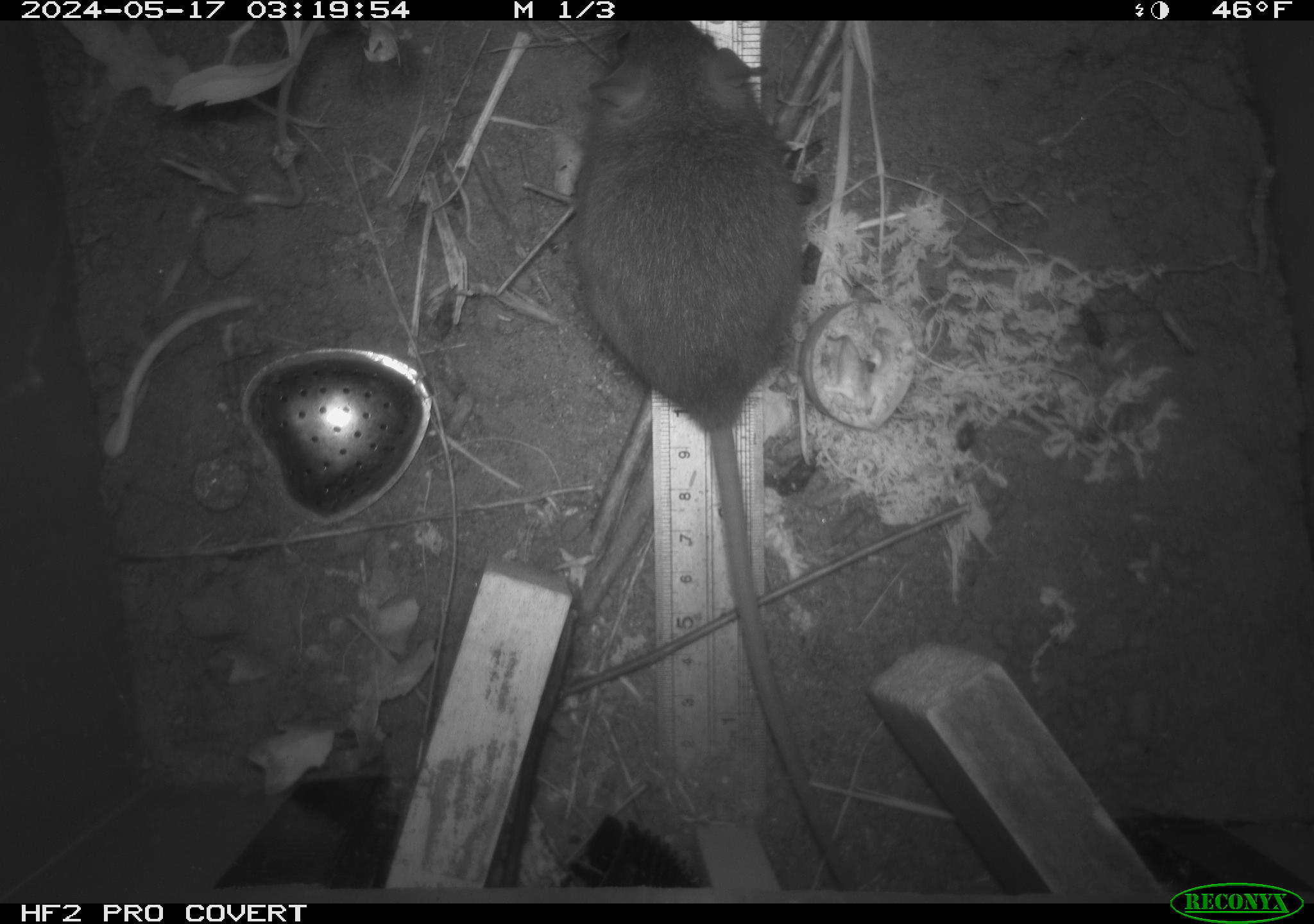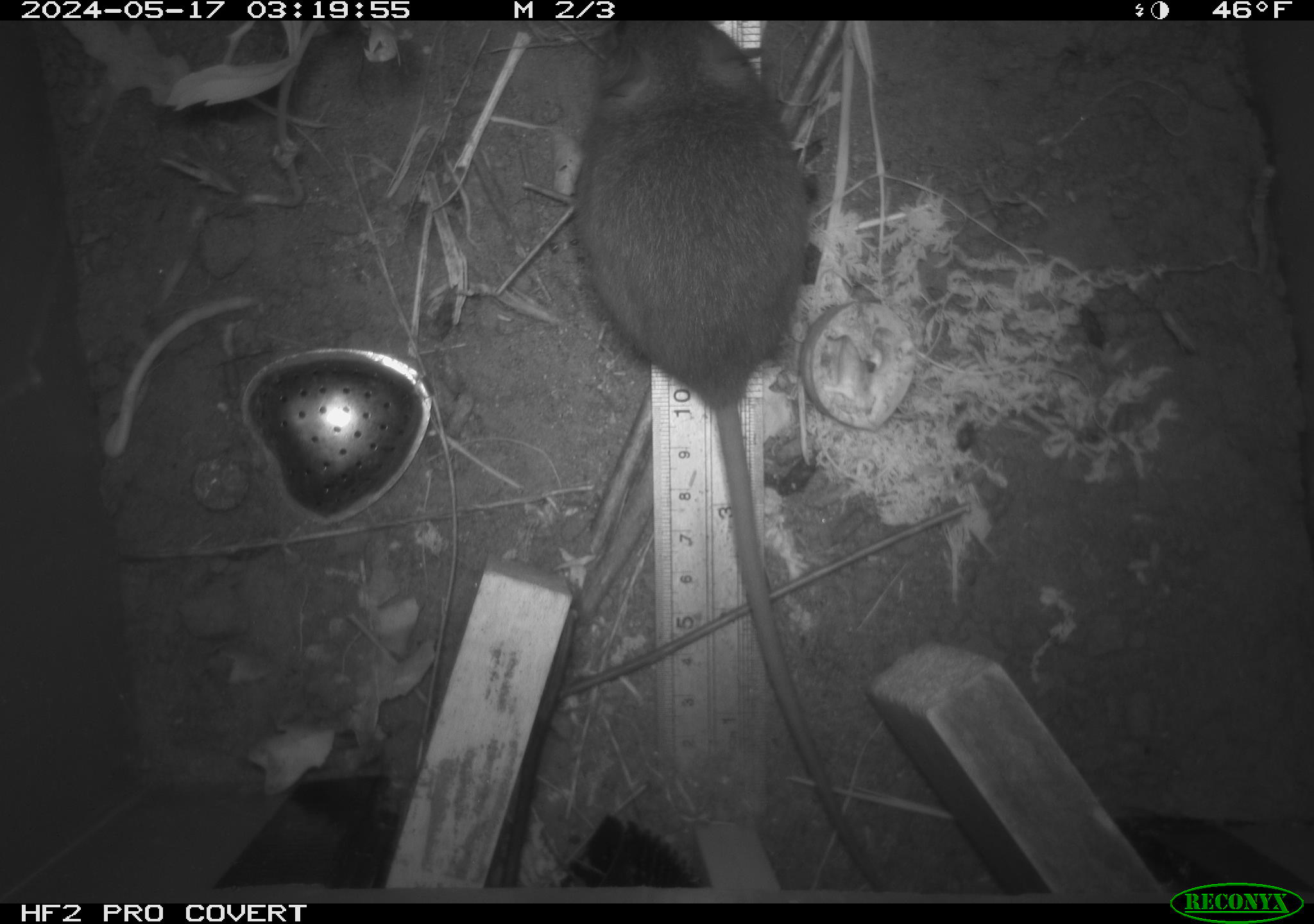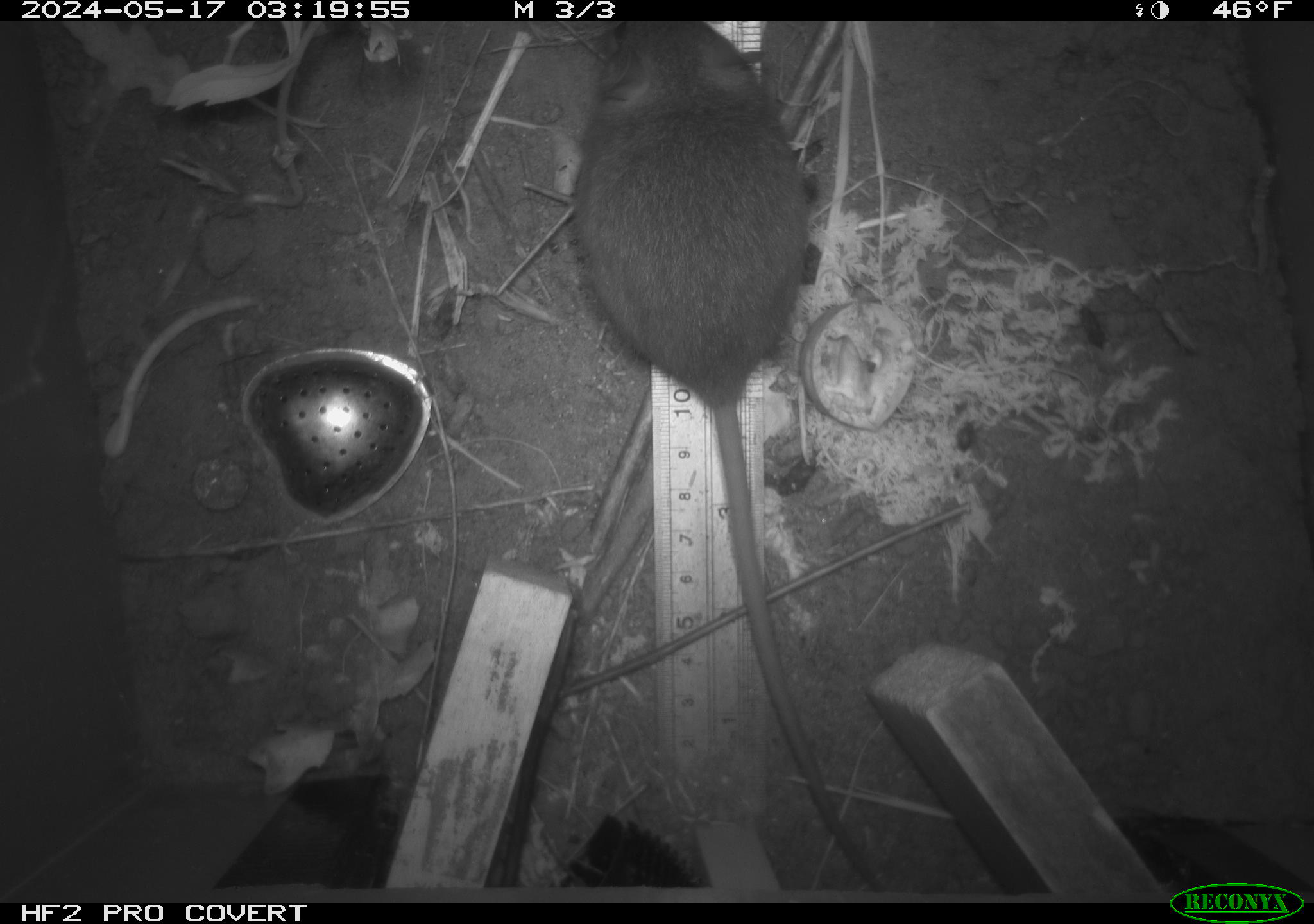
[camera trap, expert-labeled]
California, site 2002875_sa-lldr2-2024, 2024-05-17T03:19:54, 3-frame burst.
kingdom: Animalia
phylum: Chordata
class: Mammalia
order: Rodentia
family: Muridae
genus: Rattus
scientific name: Rattus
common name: rat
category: rattus species